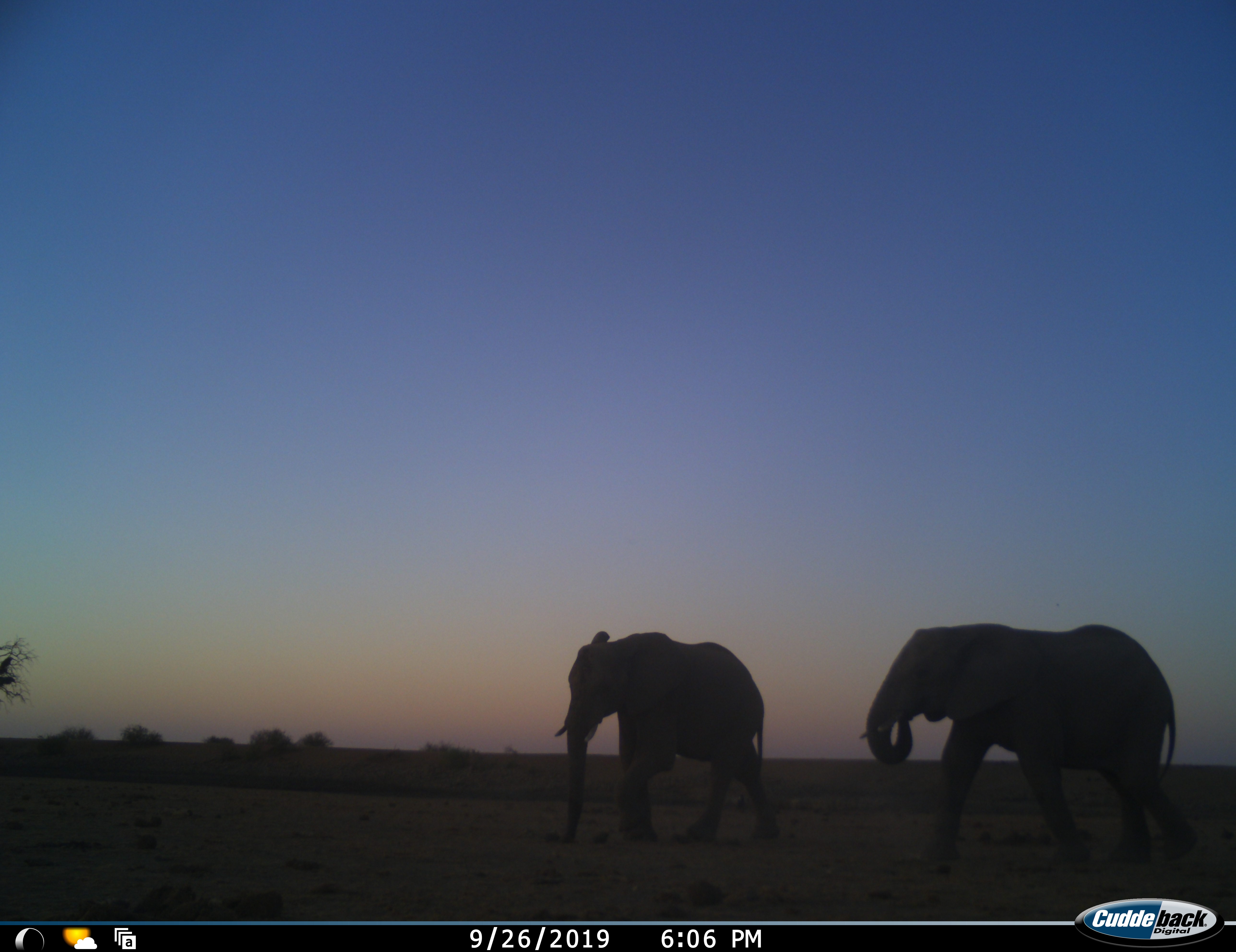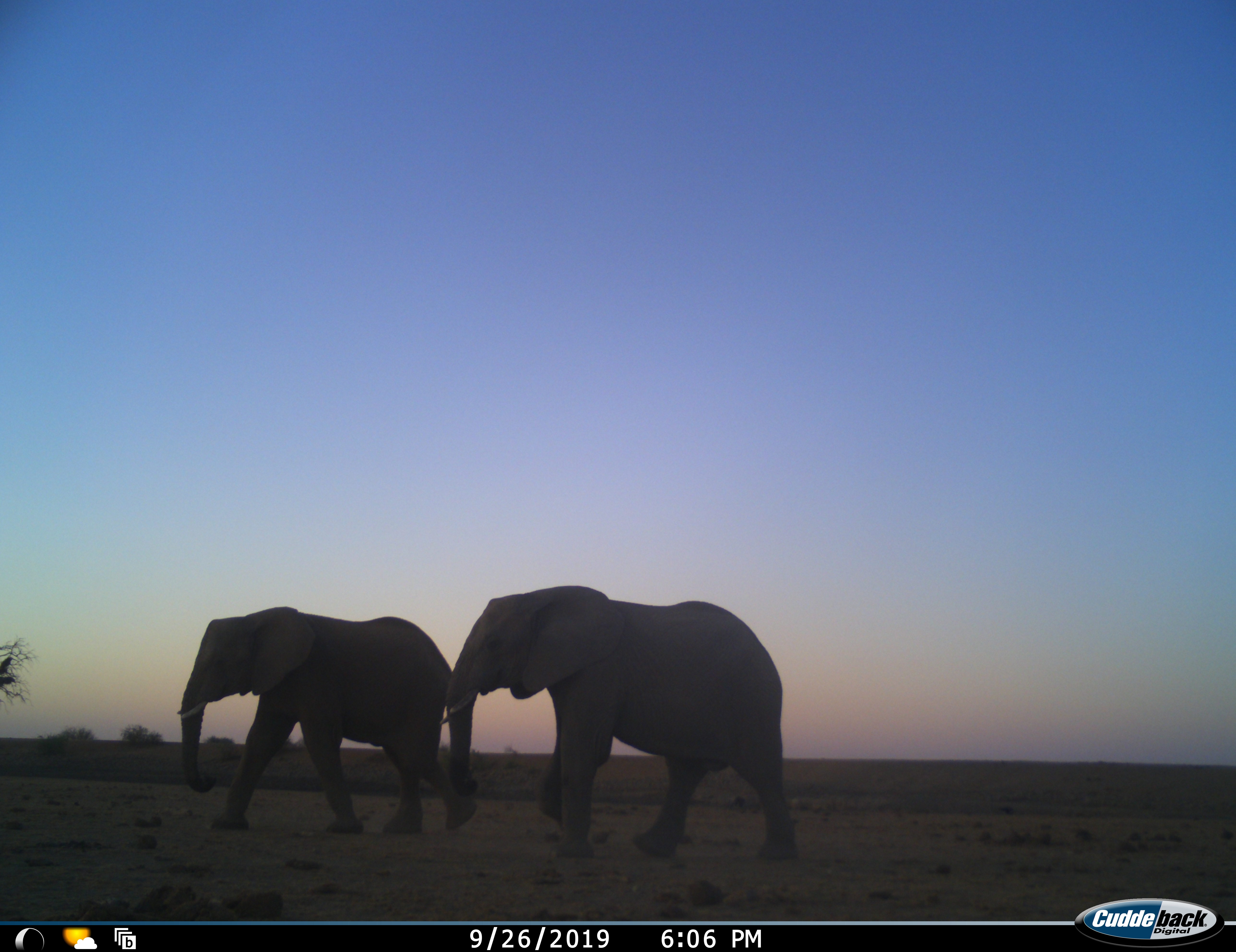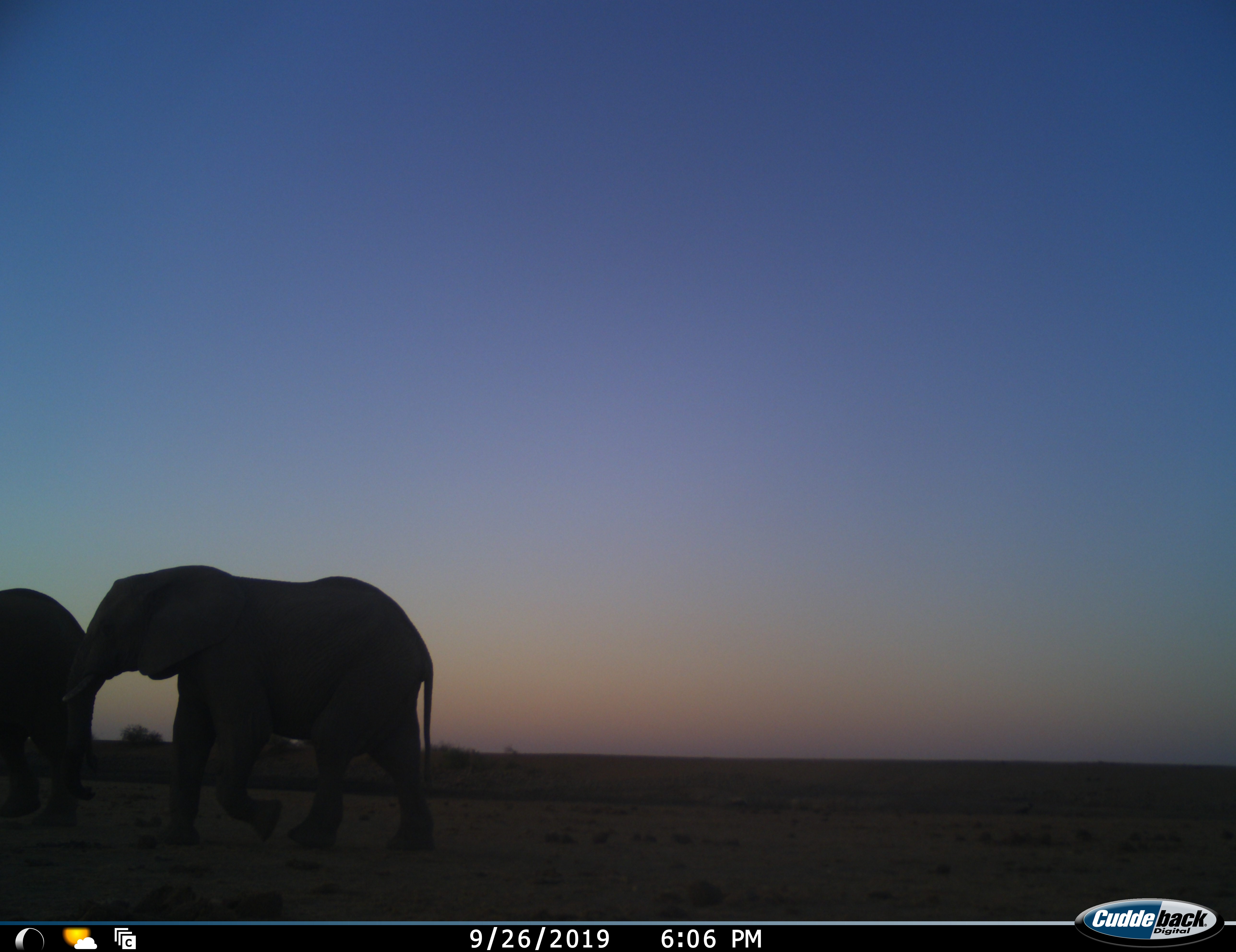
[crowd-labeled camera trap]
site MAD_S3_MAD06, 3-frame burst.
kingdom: Animalia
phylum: Chordata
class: Mammalia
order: Proboscidea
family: Elephantidae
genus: Loxodonta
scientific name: Loxodonta africana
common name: african bush elephant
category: elephant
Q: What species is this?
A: Elephant (african bush elephant) (Loxodonta africana).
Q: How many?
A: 2.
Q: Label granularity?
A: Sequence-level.